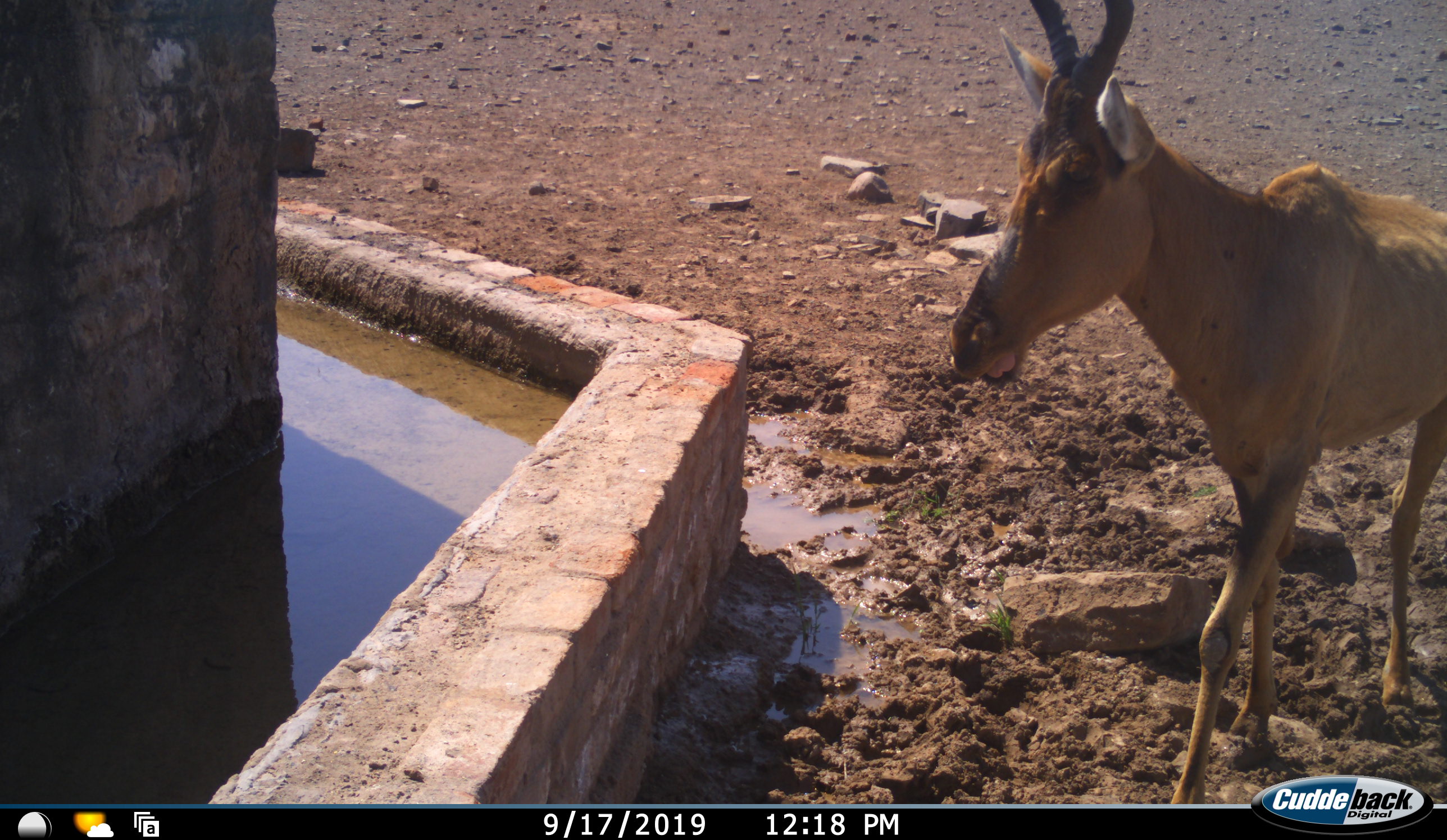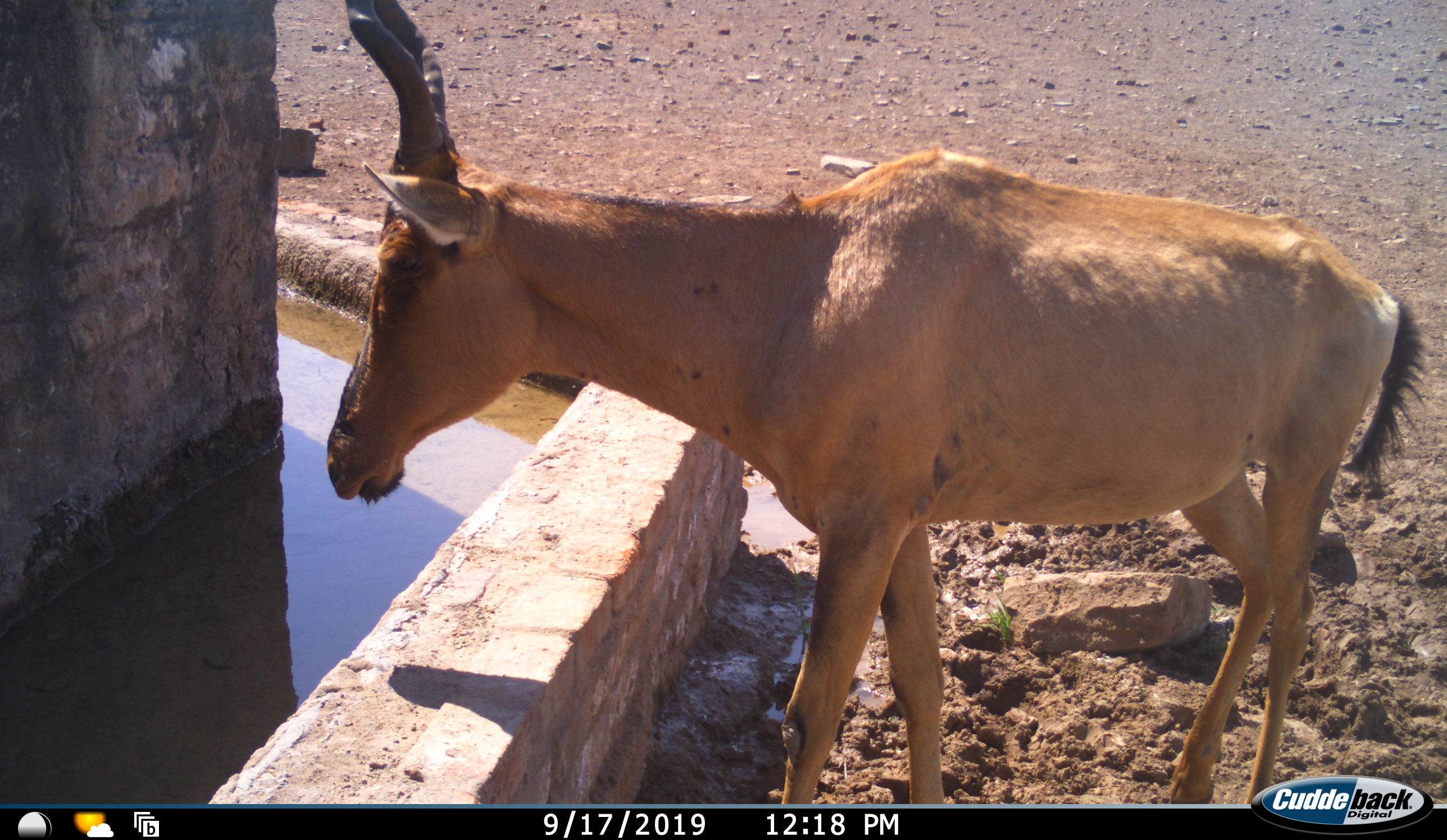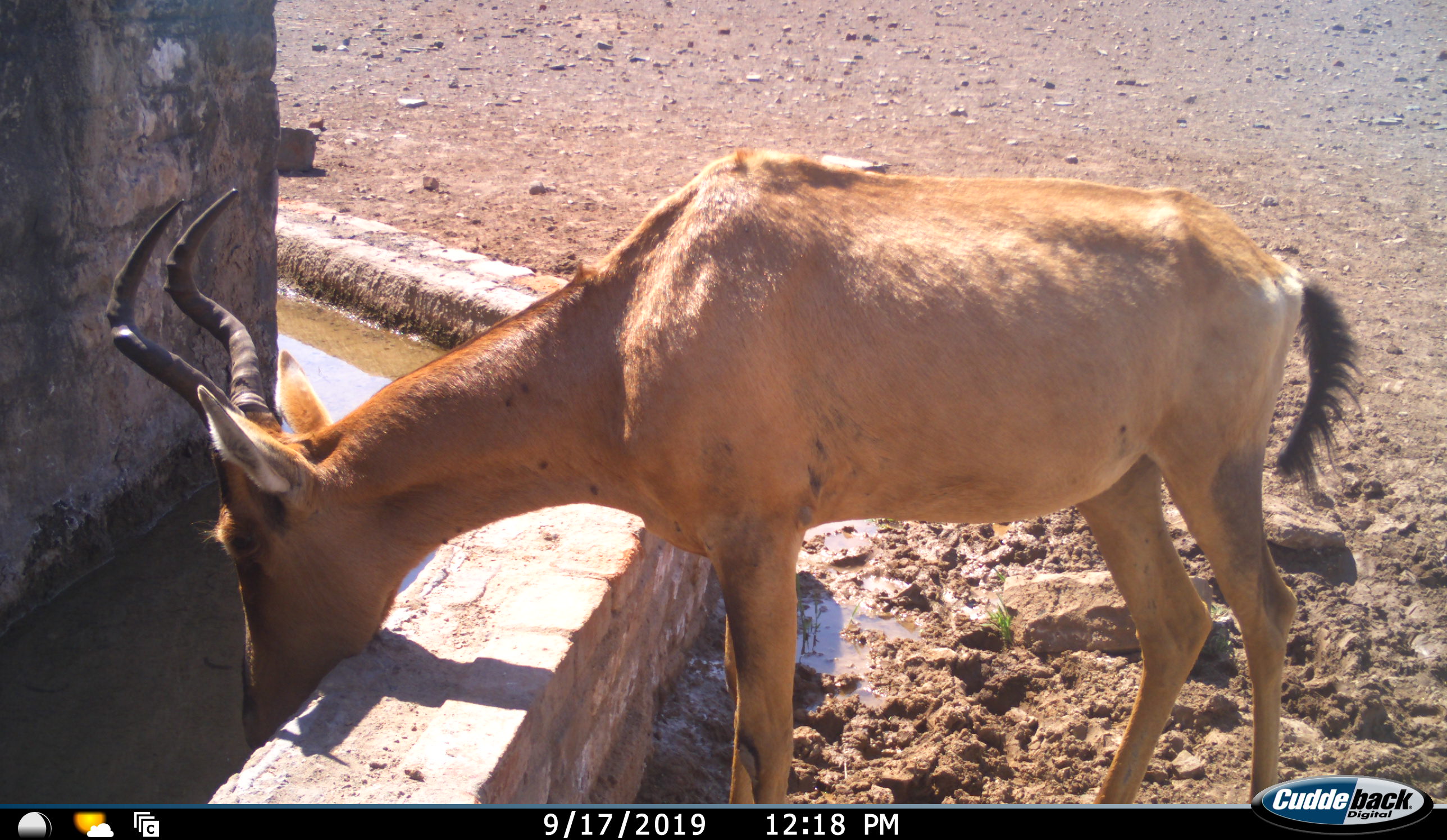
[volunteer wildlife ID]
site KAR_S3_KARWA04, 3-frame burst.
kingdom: Animalia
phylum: Chordata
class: Mammalia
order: Artiodactyla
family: Bovidae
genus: Alcelaphus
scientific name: Alcelaphus buselaphus caama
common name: red hartebeest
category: hartebeestred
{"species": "hartebeestred (red hartebeest) (Alcelaphus buselaphus caama)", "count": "1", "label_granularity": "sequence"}